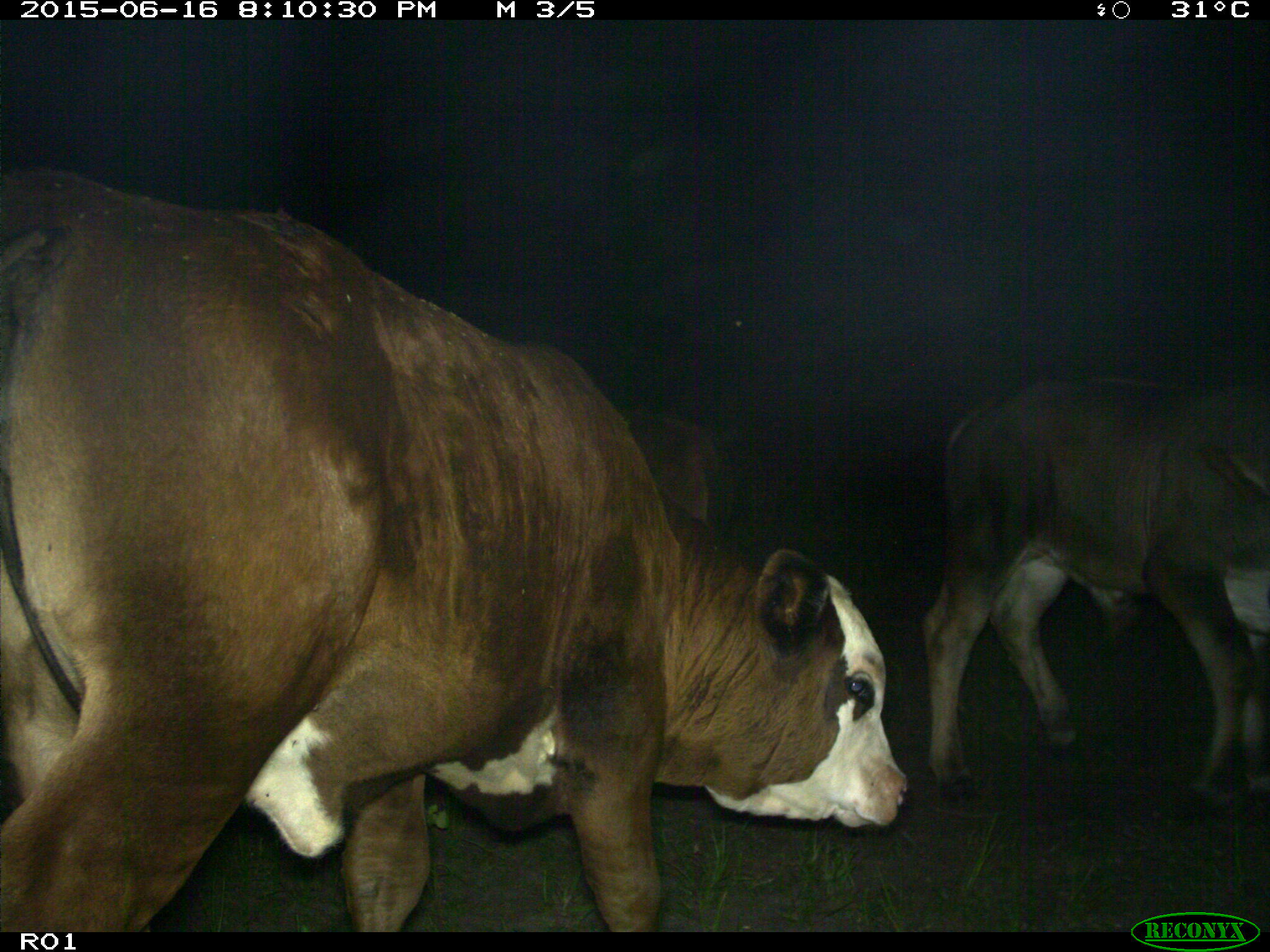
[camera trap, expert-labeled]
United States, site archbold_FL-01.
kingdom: Animalia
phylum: Chordata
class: Mammalia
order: Artiodactyla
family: Bovidae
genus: Bos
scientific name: Bos taurus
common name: domestic cow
Bos taurus (domestic cow).